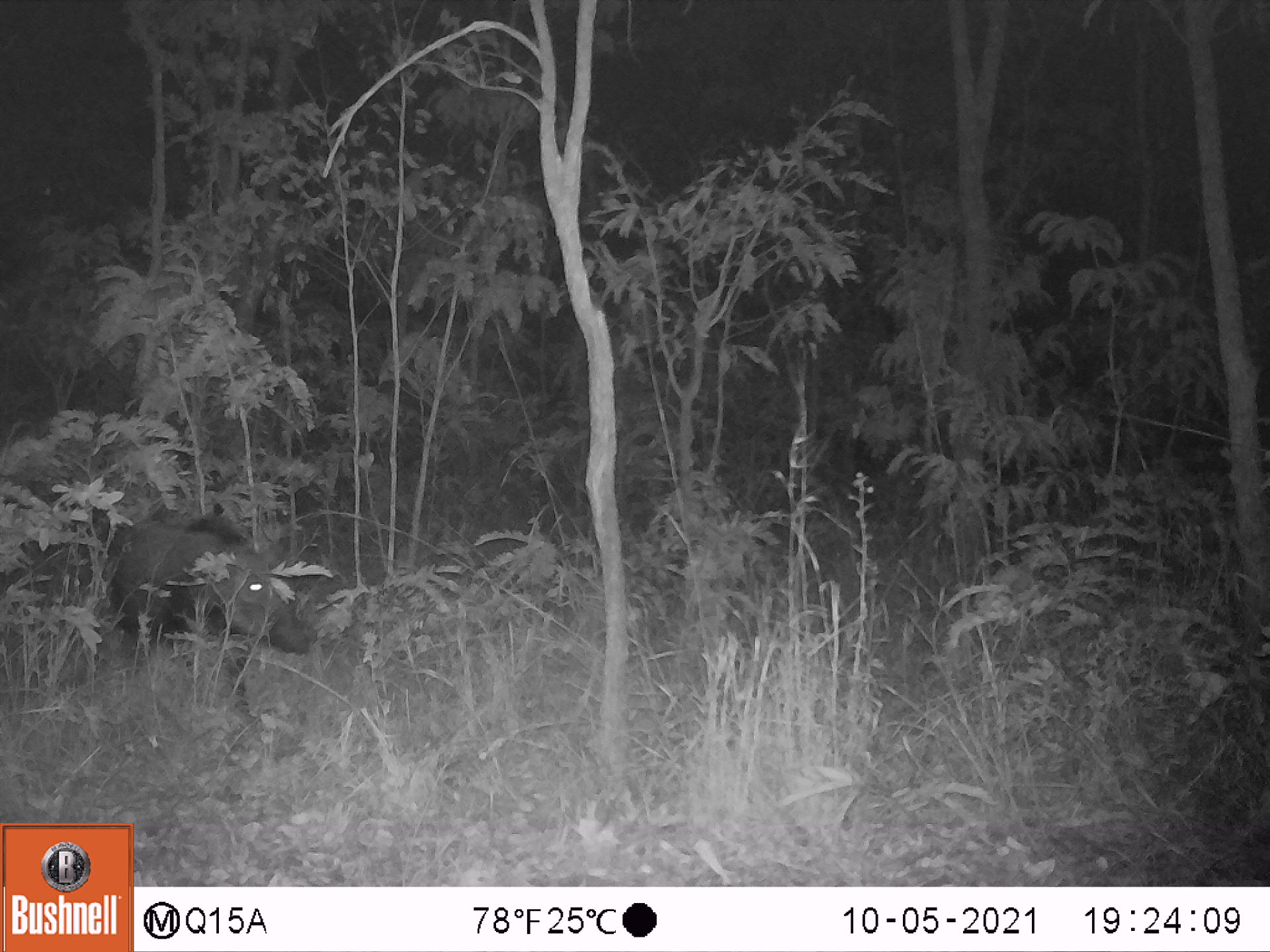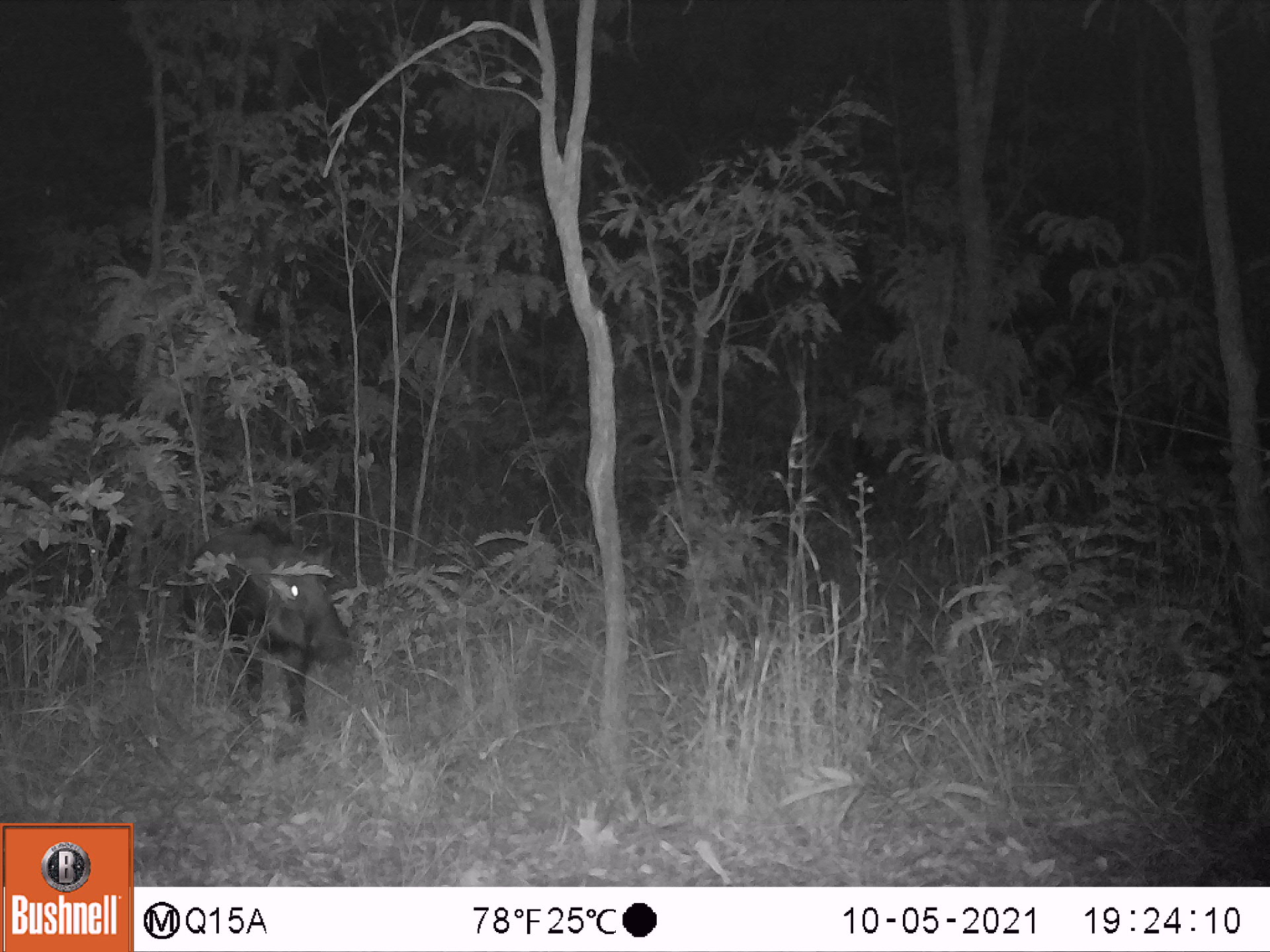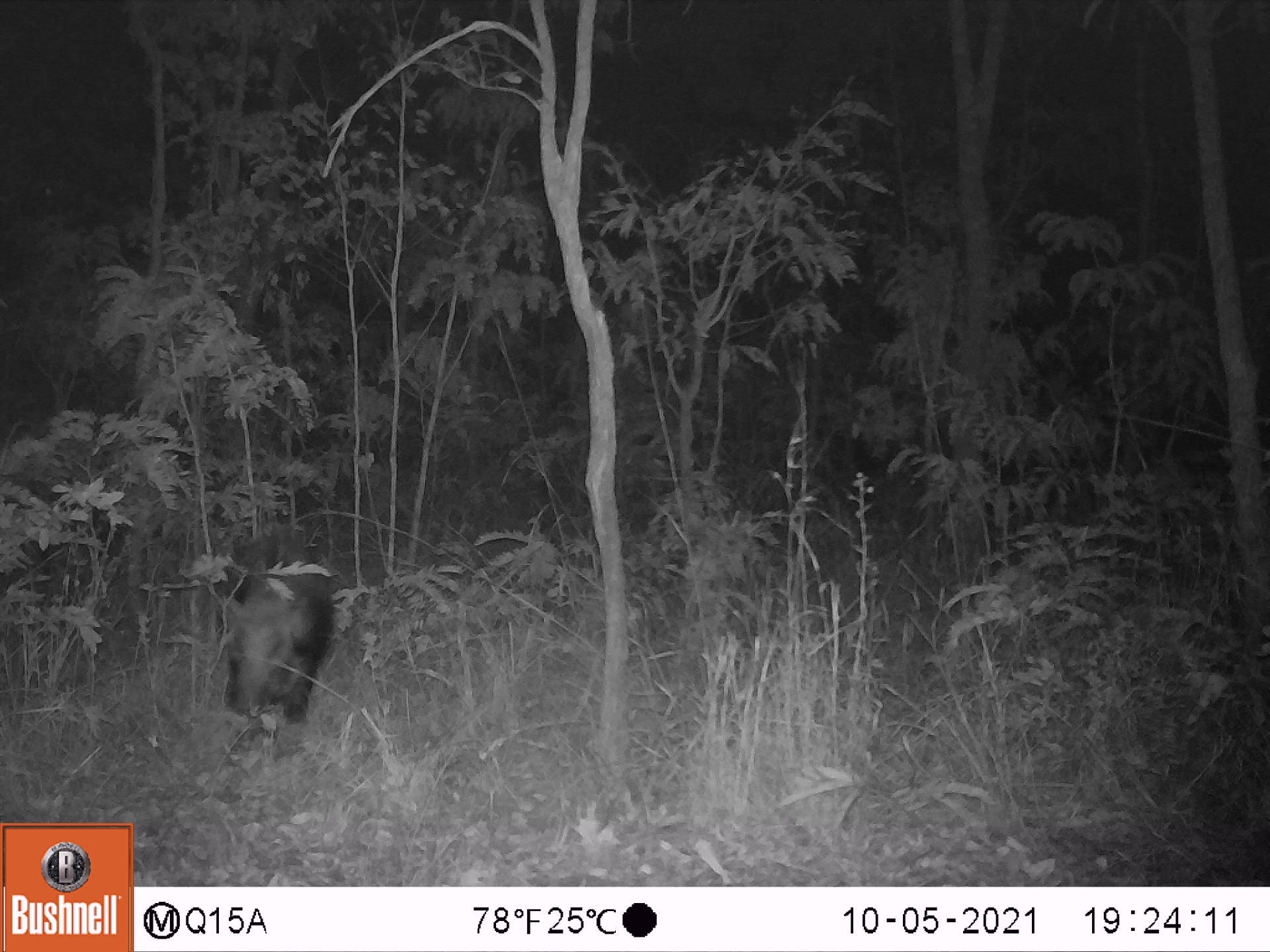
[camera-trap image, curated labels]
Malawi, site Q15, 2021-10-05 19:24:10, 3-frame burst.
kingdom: Animalia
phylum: Chordata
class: Mammalia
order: Artiodactyla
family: Suidae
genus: Potamochoerus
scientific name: Potamochoerus larvatus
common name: bushpig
Bushpig (Potamochoerus larvatus), count 1.